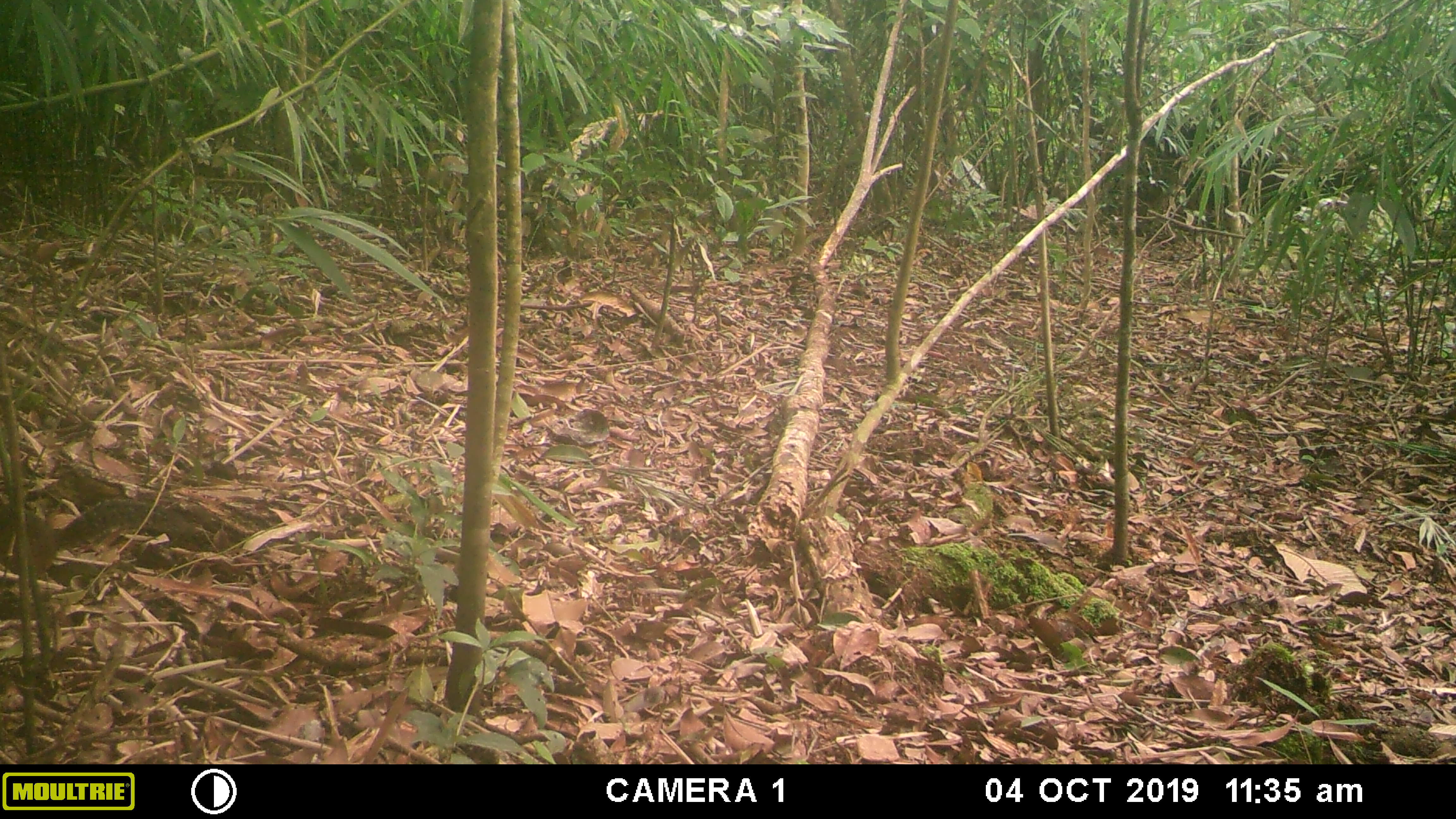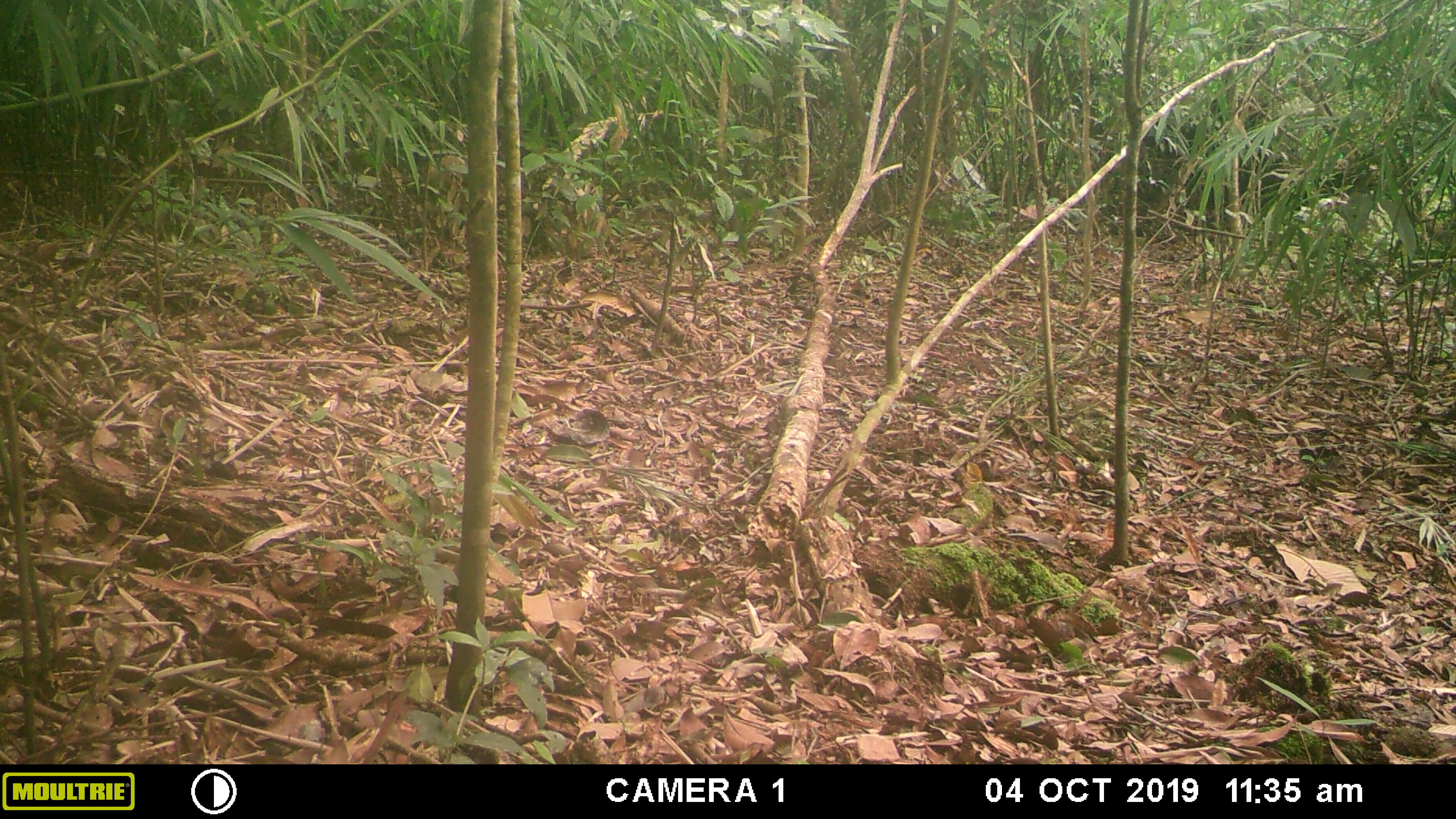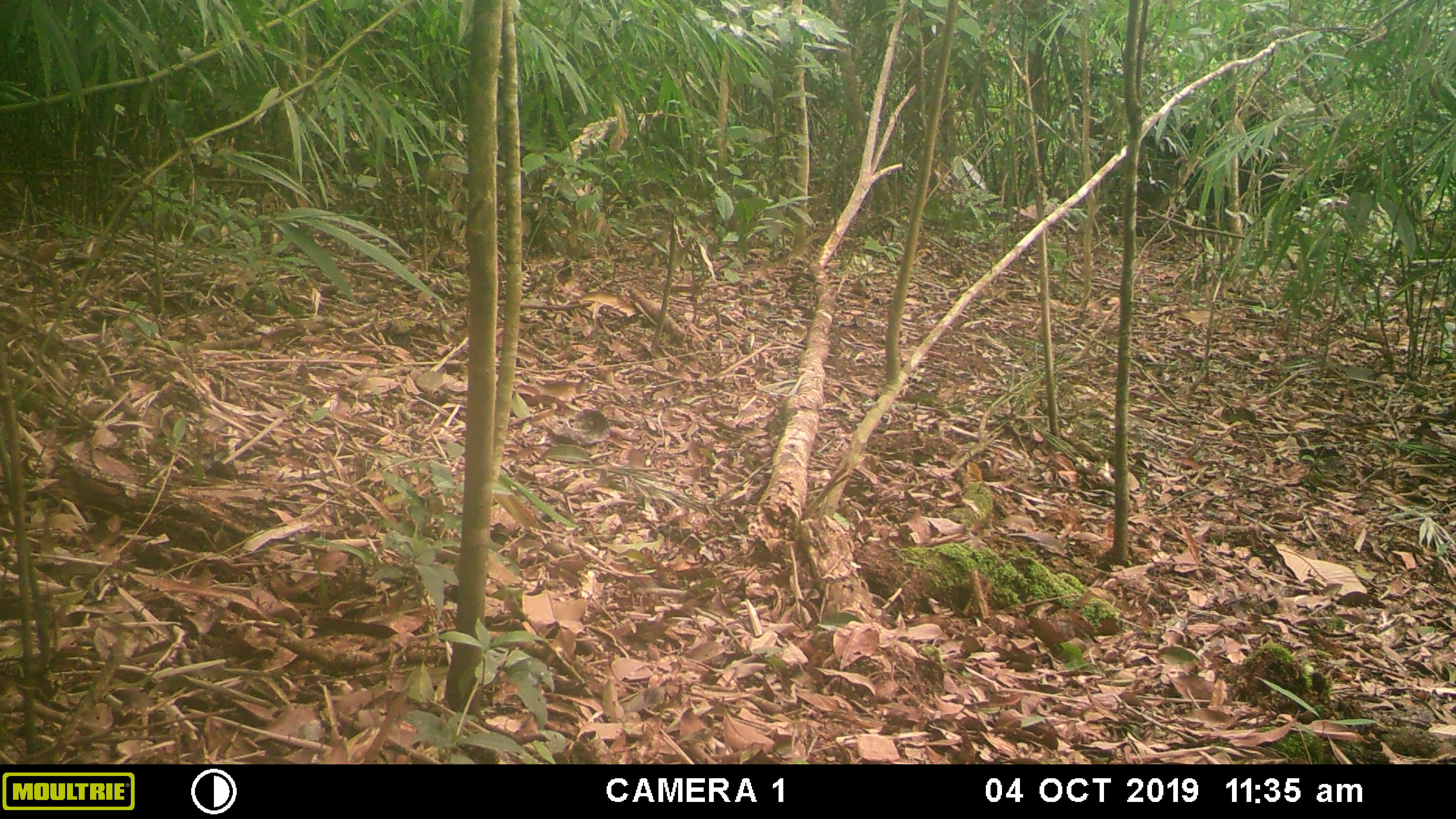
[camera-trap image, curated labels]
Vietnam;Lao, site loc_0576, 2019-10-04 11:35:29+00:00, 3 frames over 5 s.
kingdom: Animalia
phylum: Chordata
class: Mammalia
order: Rodentia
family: Sciuridae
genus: Dremomys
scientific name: Dremomys rufigenis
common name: red-cheeked squirrel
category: red cheeked squirrel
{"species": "red cheeked squirrel (red-cheeked squirrel) (Dremomys rufigenis)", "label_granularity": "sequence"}